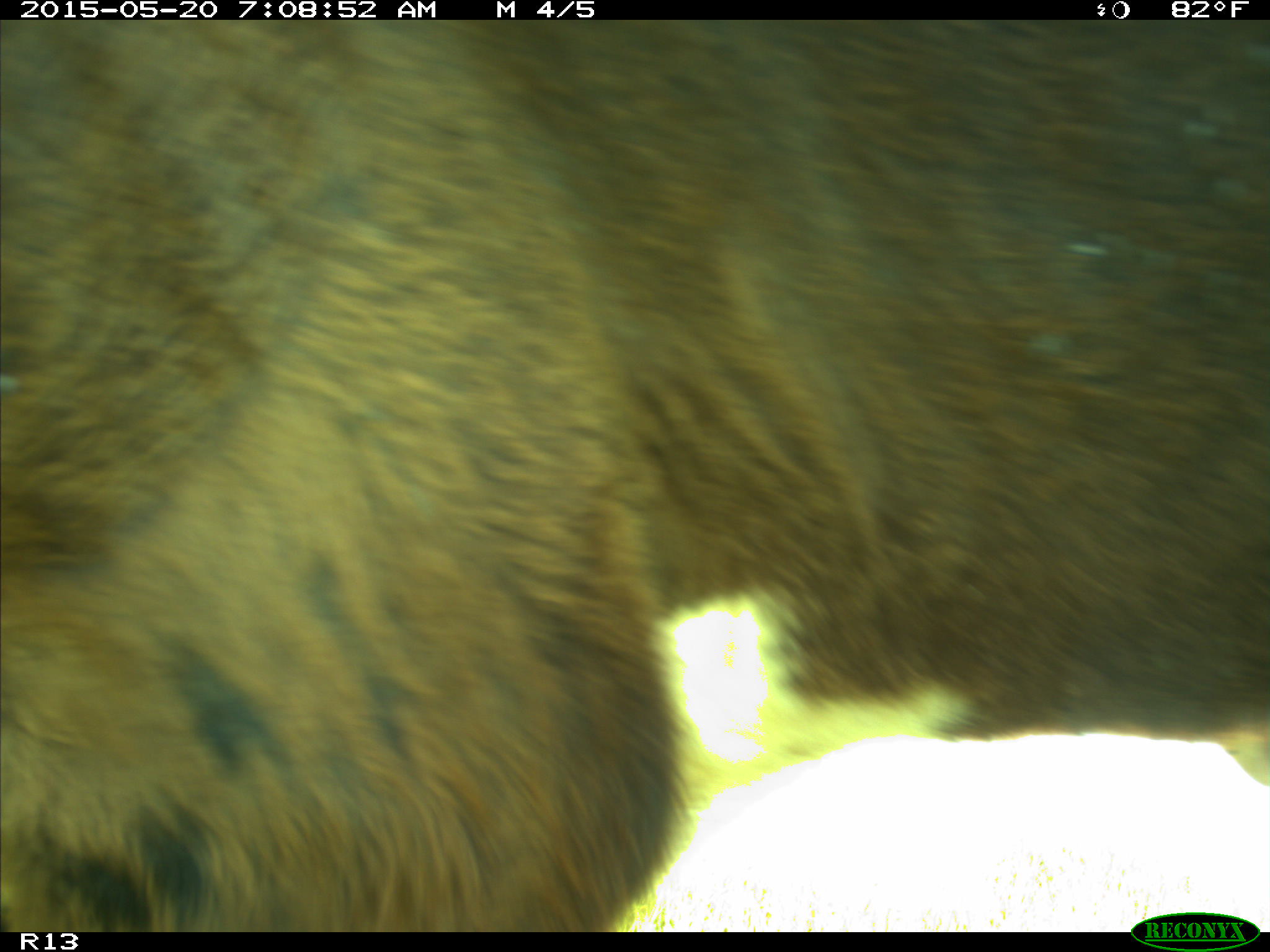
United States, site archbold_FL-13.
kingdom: Animalia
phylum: Chordata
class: Mammalia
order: Artiodactyla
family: Bovidae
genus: Bos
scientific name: Bos taurus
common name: domestic cow